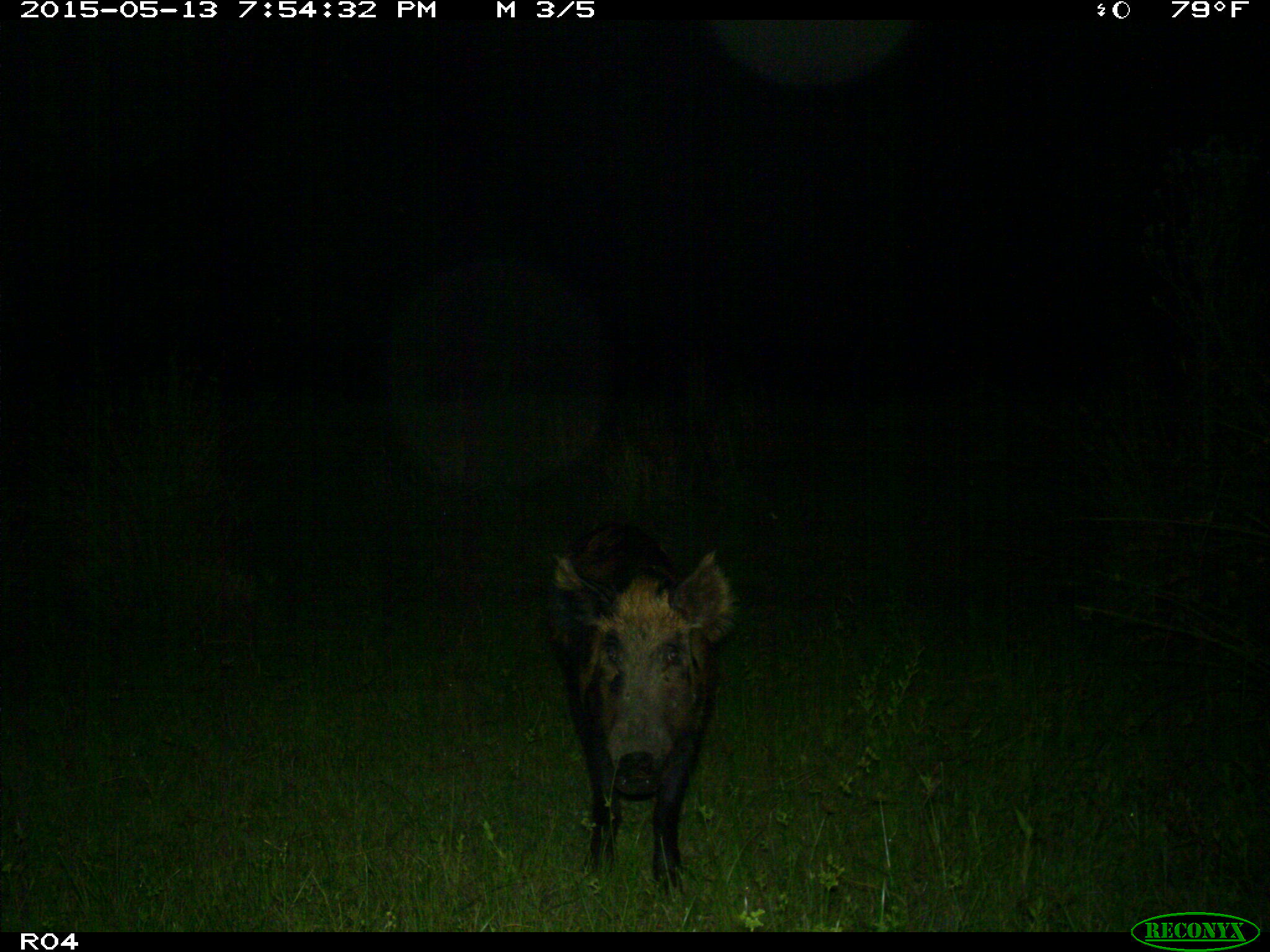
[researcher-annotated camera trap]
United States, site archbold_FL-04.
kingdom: Animalia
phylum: Chordata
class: Mammalia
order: Artiodactyla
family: Suidae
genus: Sus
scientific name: Sus scrofa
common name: wild boar